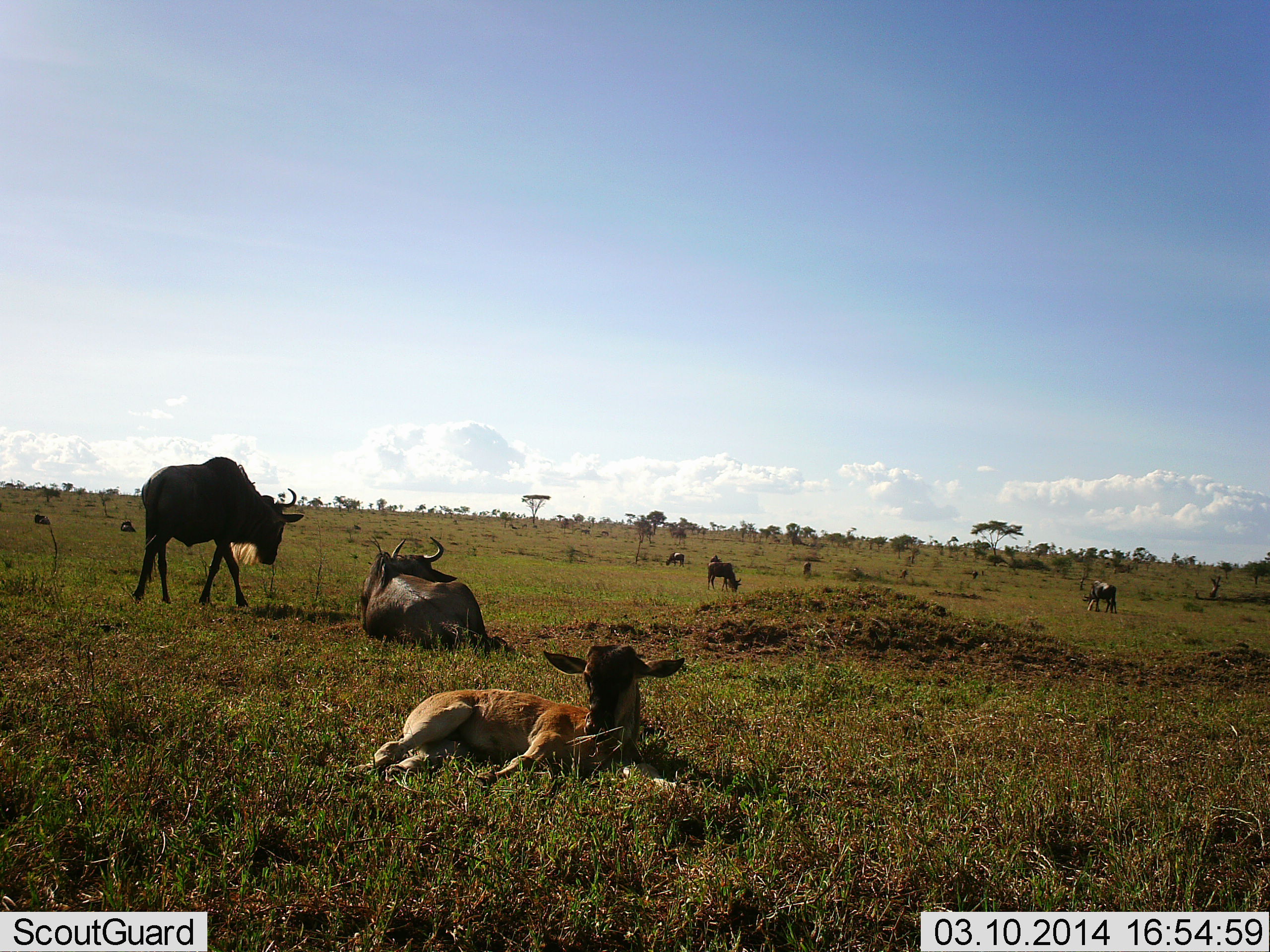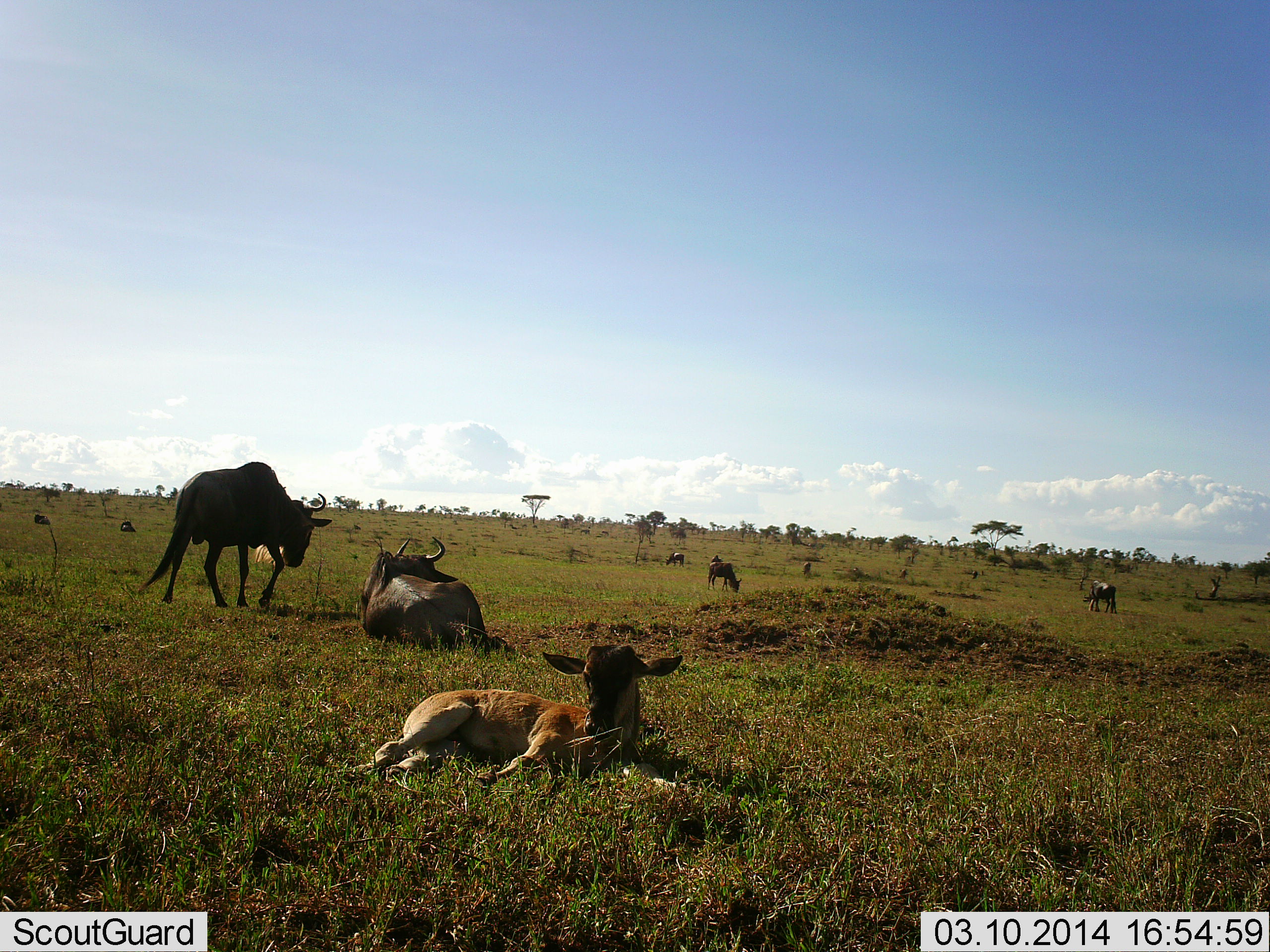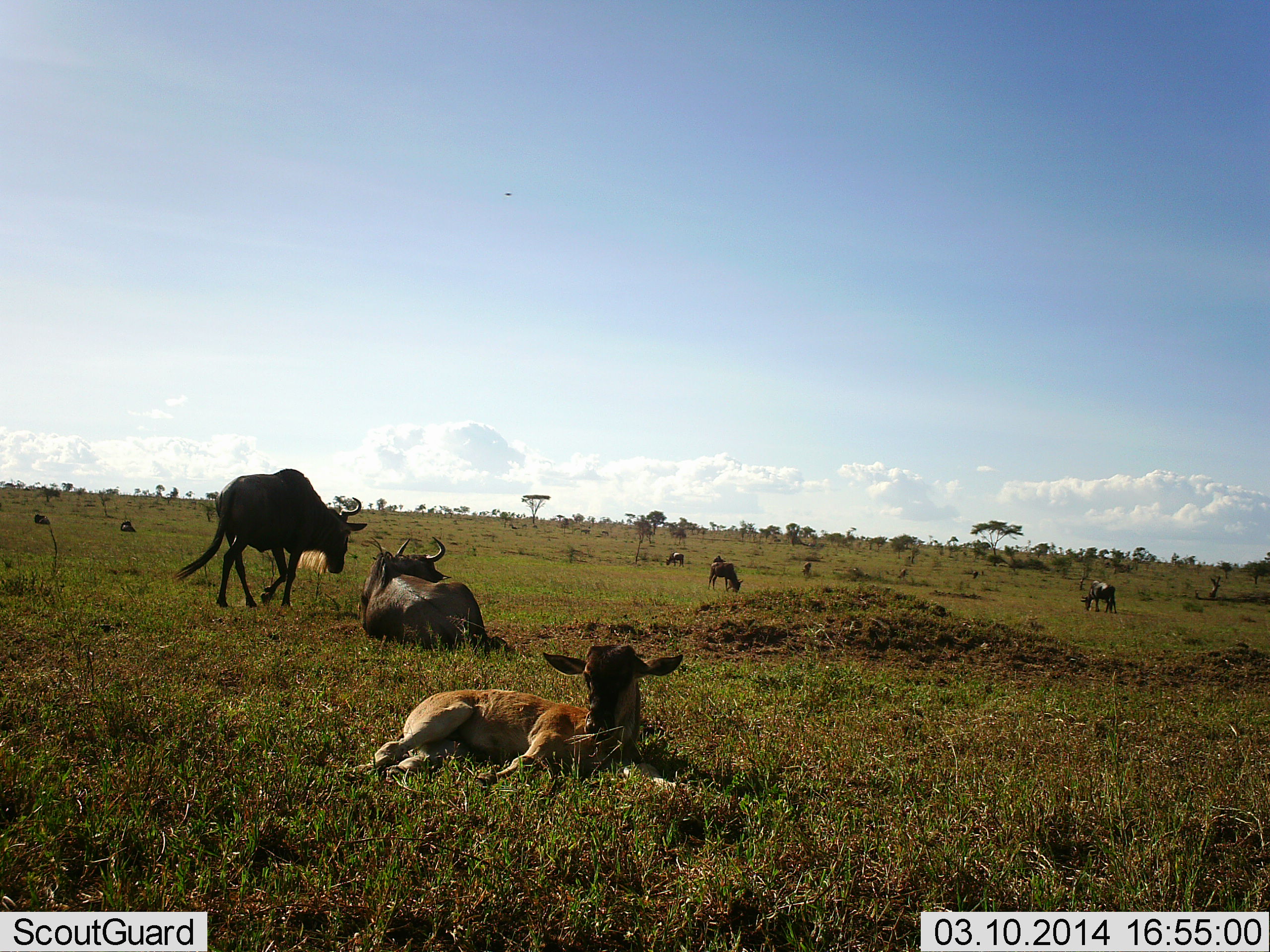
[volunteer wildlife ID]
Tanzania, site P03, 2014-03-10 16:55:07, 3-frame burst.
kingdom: Animalia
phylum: Chordata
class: Mammalia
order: Artiodactyla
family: Bovidae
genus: Connochaetes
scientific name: Connochaetes taurinus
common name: blue wildebeest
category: wildebeest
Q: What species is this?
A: Wildebeest (blue wildebeest) (Connochaetes taurinus).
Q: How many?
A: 7.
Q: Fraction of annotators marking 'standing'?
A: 65%.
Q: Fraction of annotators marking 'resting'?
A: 92%.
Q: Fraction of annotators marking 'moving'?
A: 59%.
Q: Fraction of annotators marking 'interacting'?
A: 5%.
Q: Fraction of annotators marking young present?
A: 76%.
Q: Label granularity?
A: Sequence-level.